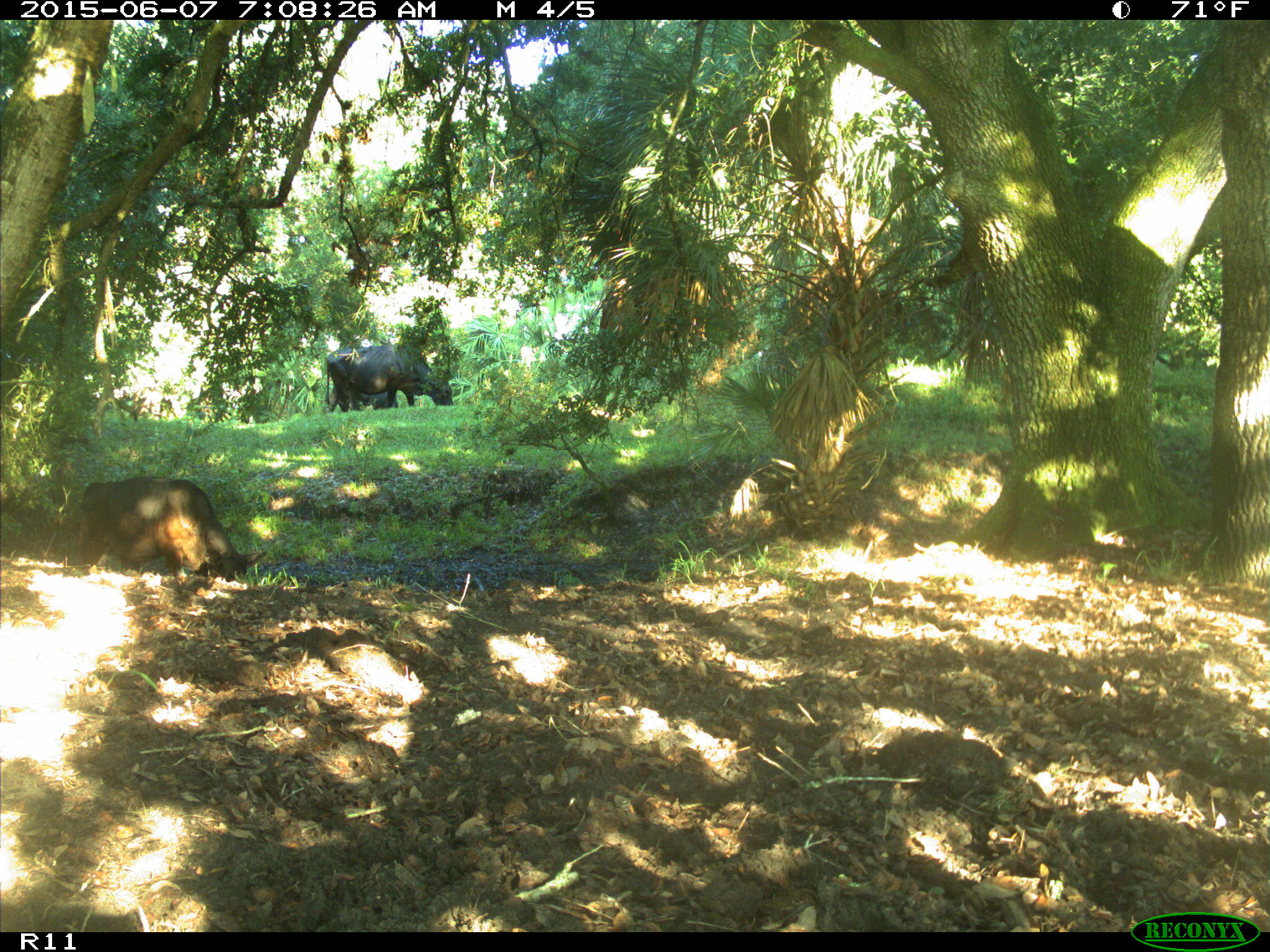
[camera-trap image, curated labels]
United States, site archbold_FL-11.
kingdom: Animalia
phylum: Chordata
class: Mammalia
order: Artiodactyla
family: Bovidae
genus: Bos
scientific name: Bos taurus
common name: domestic cow